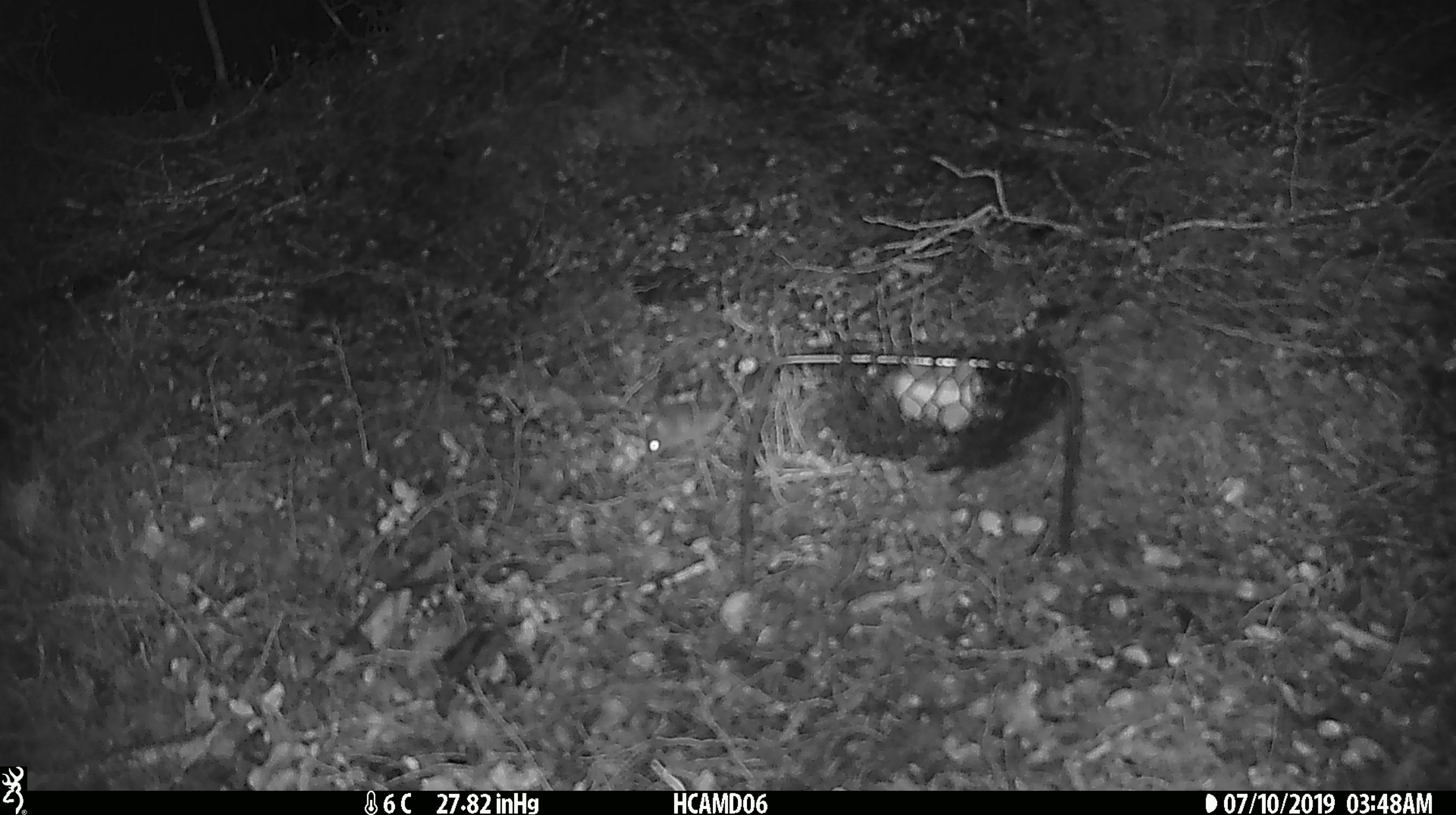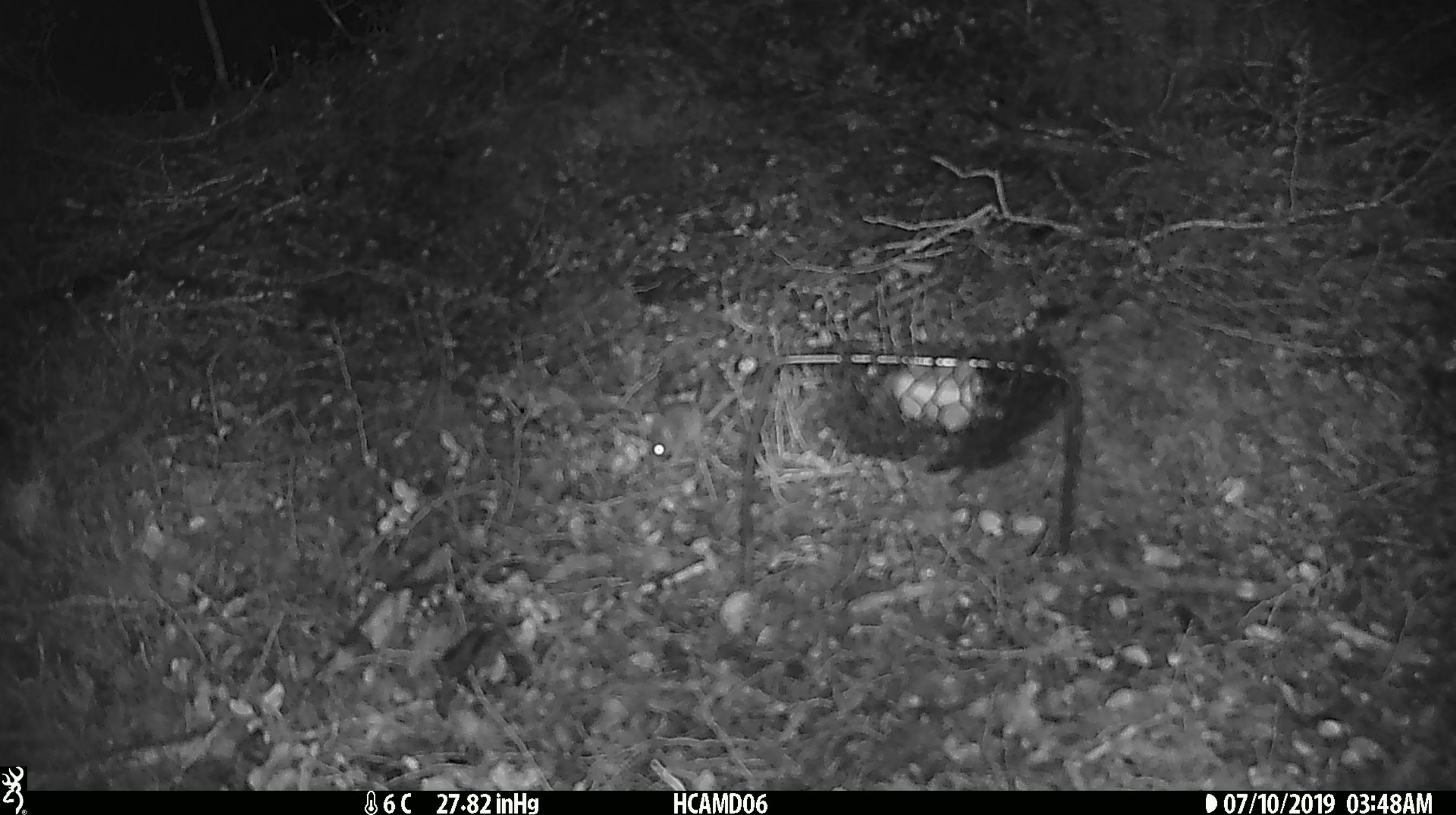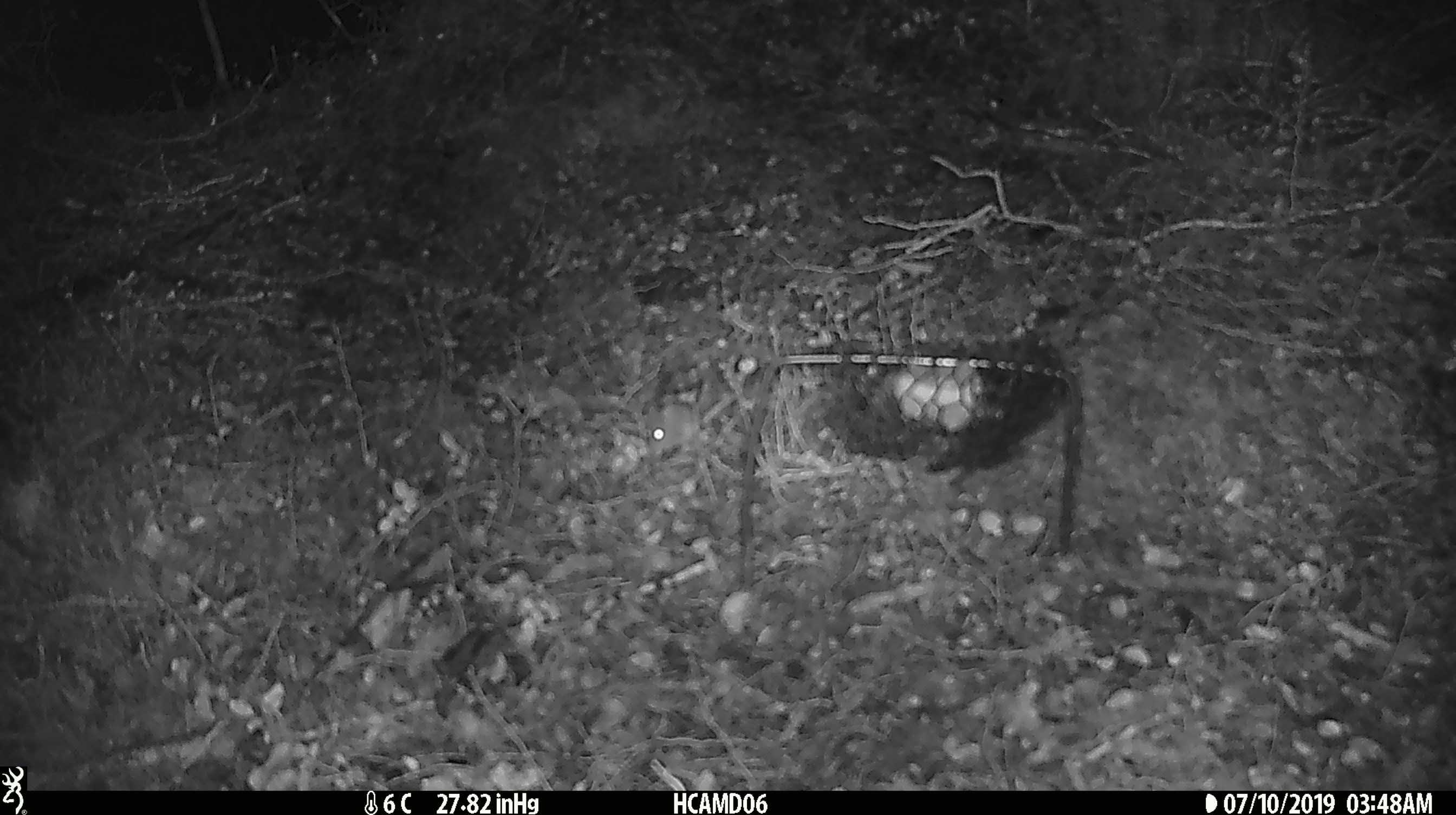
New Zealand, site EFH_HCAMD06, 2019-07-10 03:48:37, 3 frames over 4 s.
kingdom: Animalia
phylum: Chordata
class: Mammalia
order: Rodentia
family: Muridae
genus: Mus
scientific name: Mus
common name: mouse